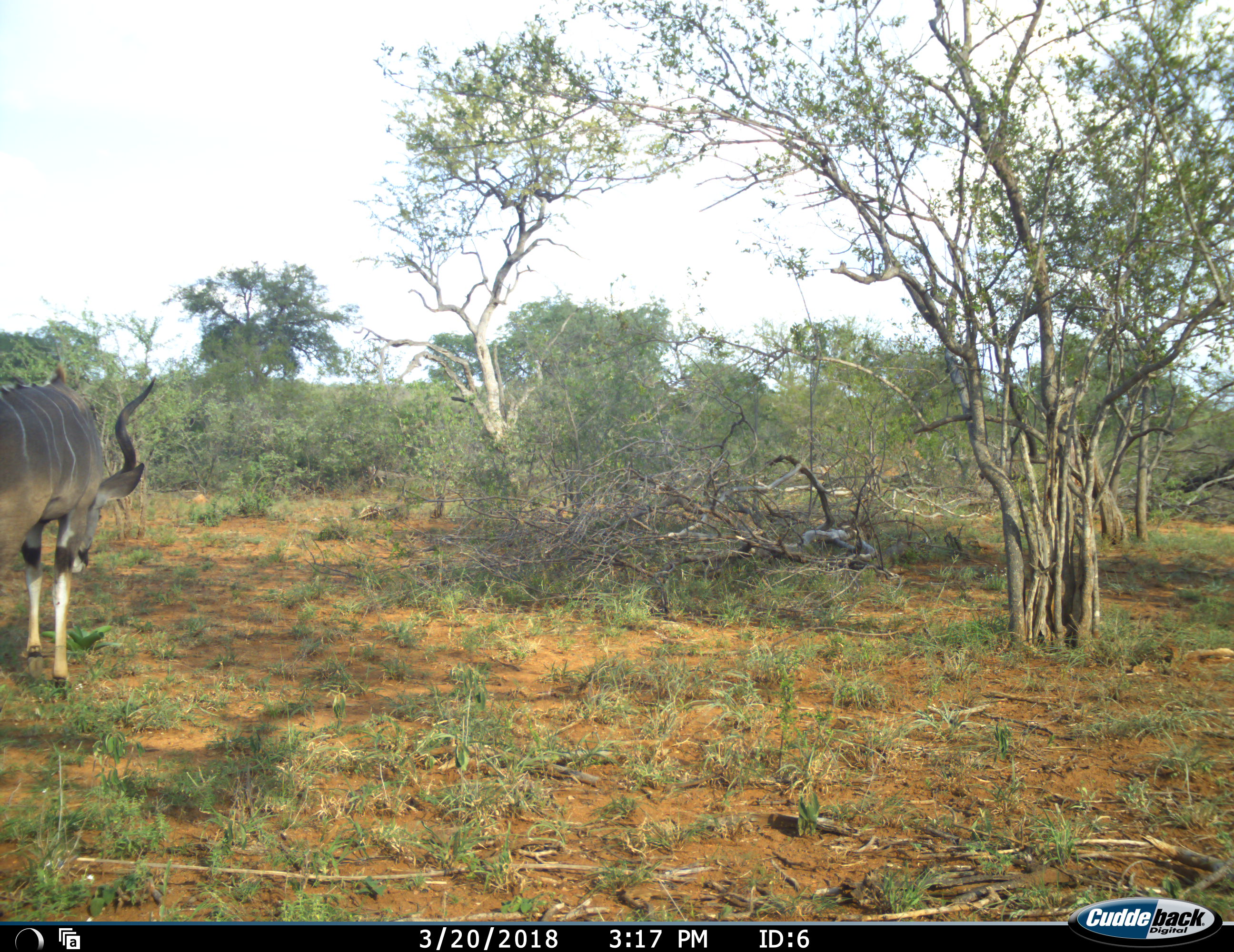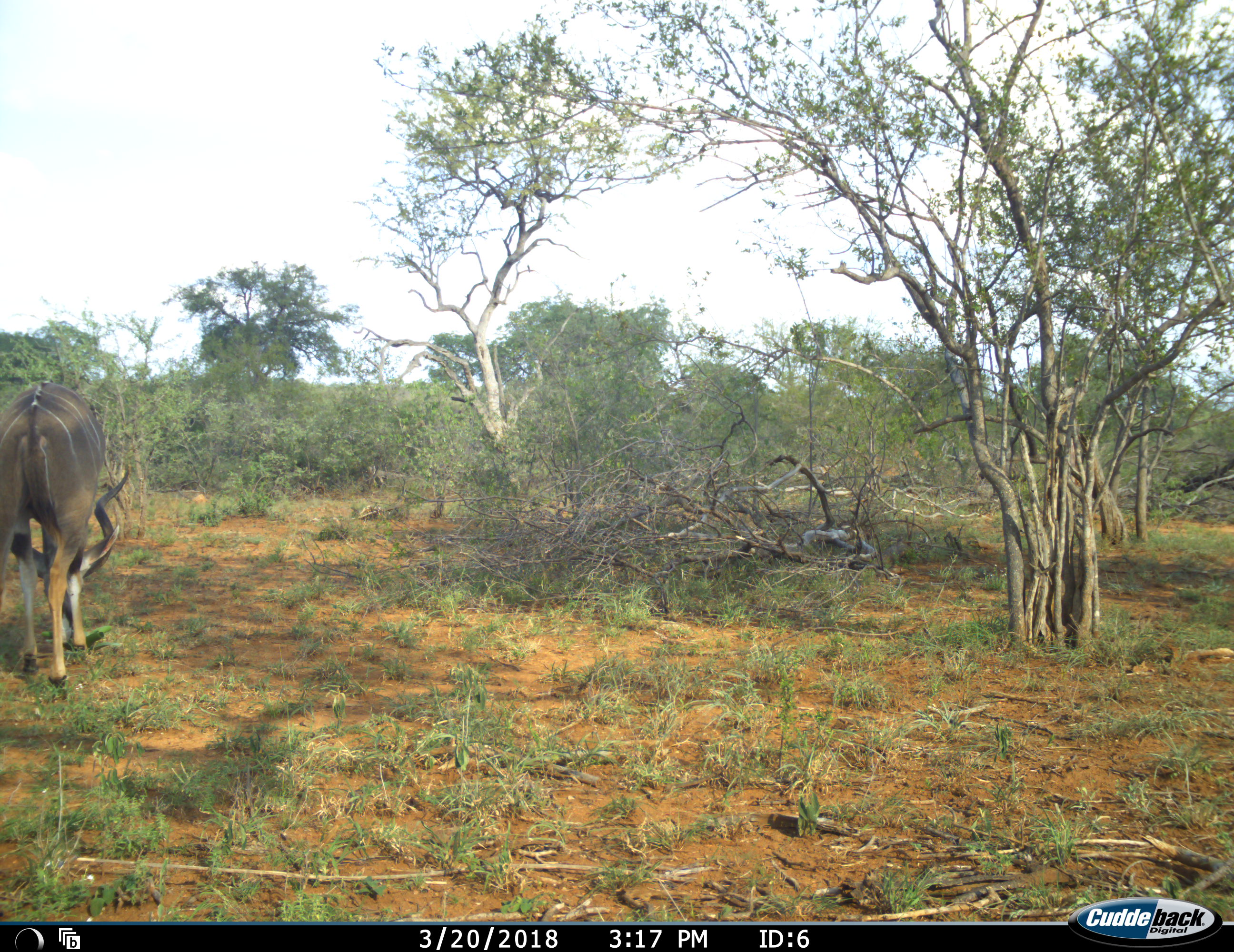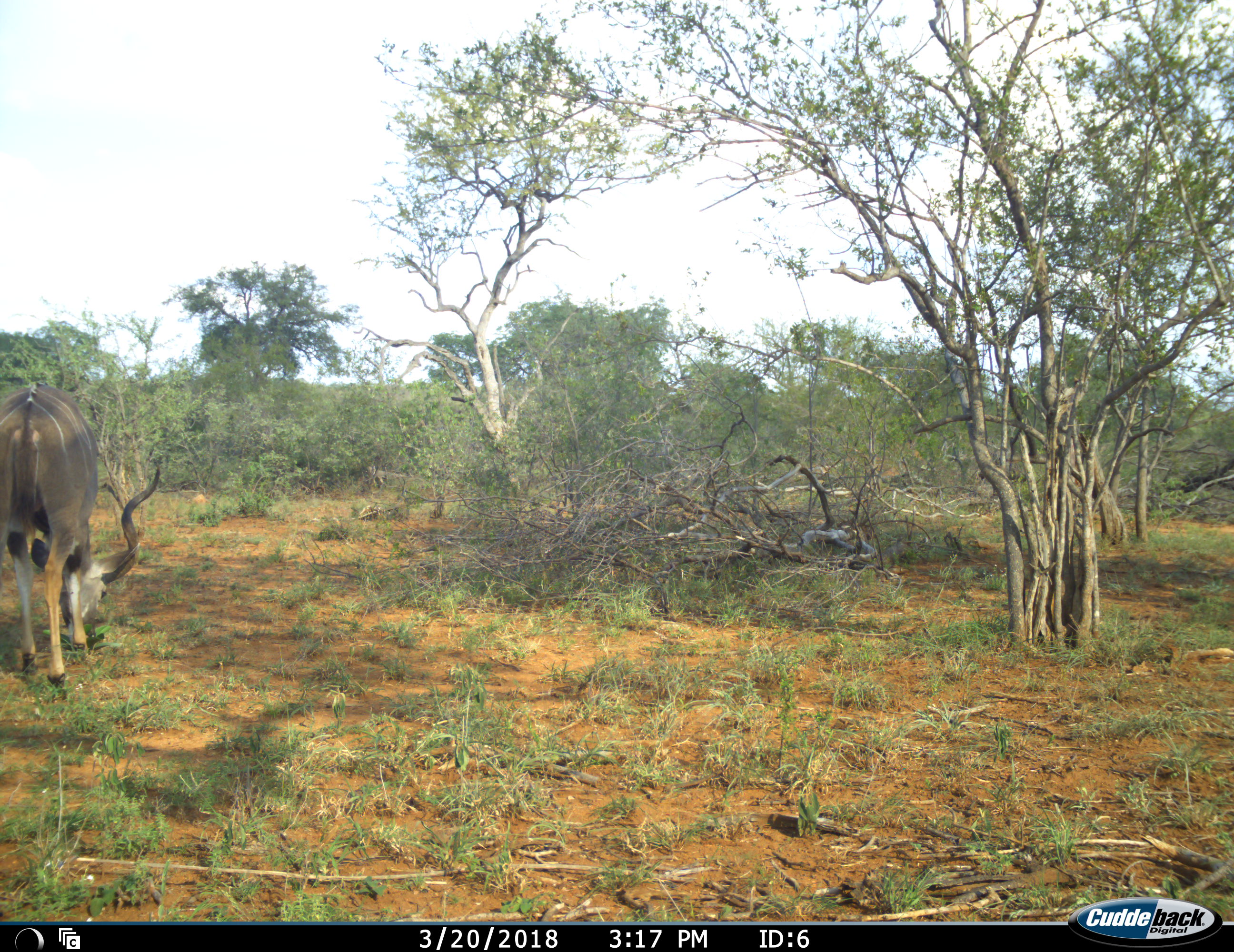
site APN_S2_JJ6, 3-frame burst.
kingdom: Animalia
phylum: Chordata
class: Mammalia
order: Artiodactyla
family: Bovidae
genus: Tragelaphus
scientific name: Tragelaphus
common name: kudu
Kudu (Tragelaphus), count 1. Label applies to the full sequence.